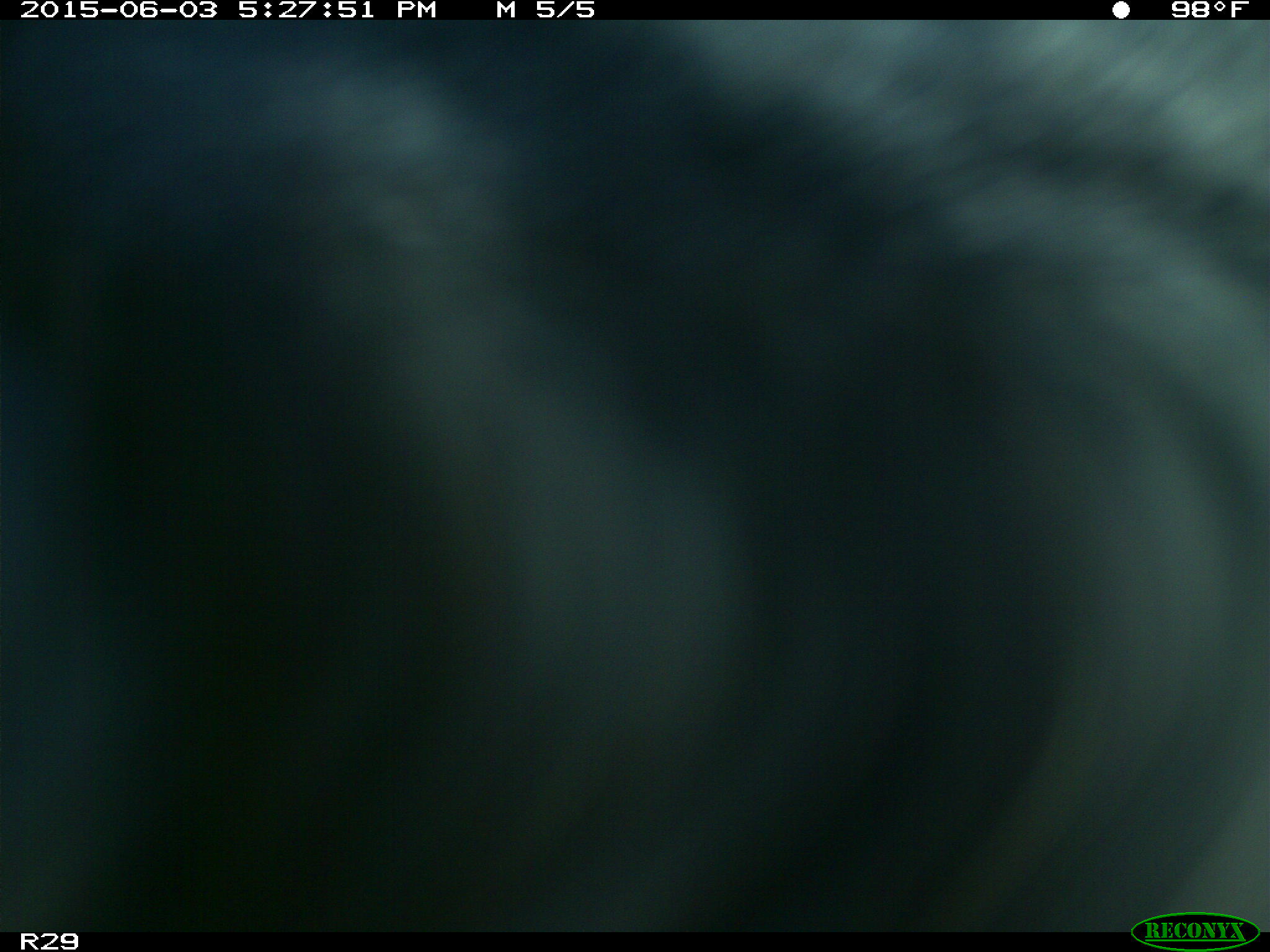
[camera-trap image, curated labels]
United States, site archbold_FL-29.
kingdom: Animalia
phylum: Chordata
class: Mammalia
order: Artiodactyla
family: Bovidae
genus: Bos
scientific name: Bos taurus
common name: domestic cow